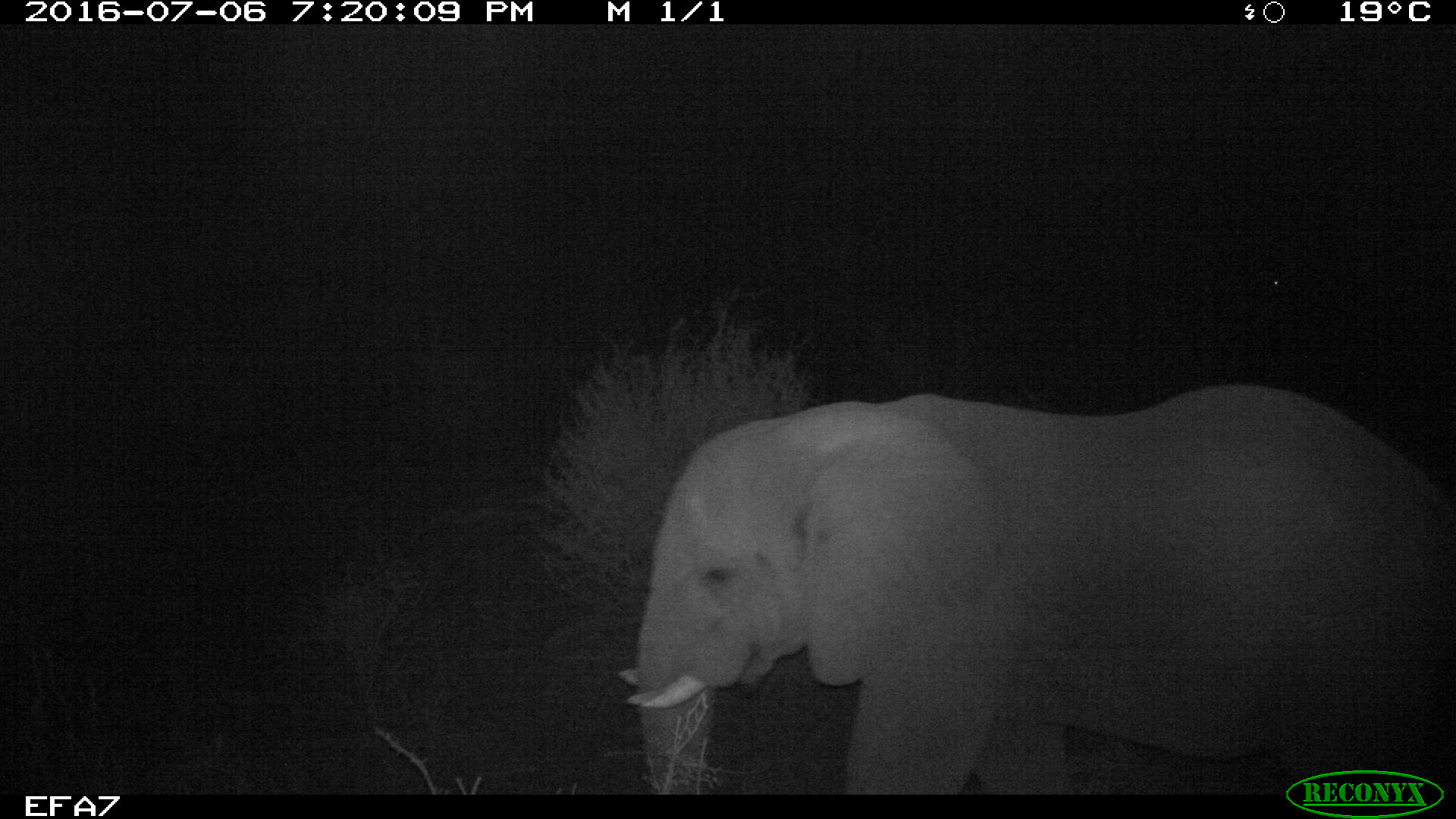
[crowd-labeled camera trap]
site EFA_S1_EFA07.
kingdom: Animalia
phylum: Chordata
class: Mammalia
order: Proboscidea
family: Elephantidae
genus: Loxodonta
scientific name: Loxodonta africana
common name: african bush elephant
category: elephant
Elephant (african bush elephant) (Loxodonta africana), count 1. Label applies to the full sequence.